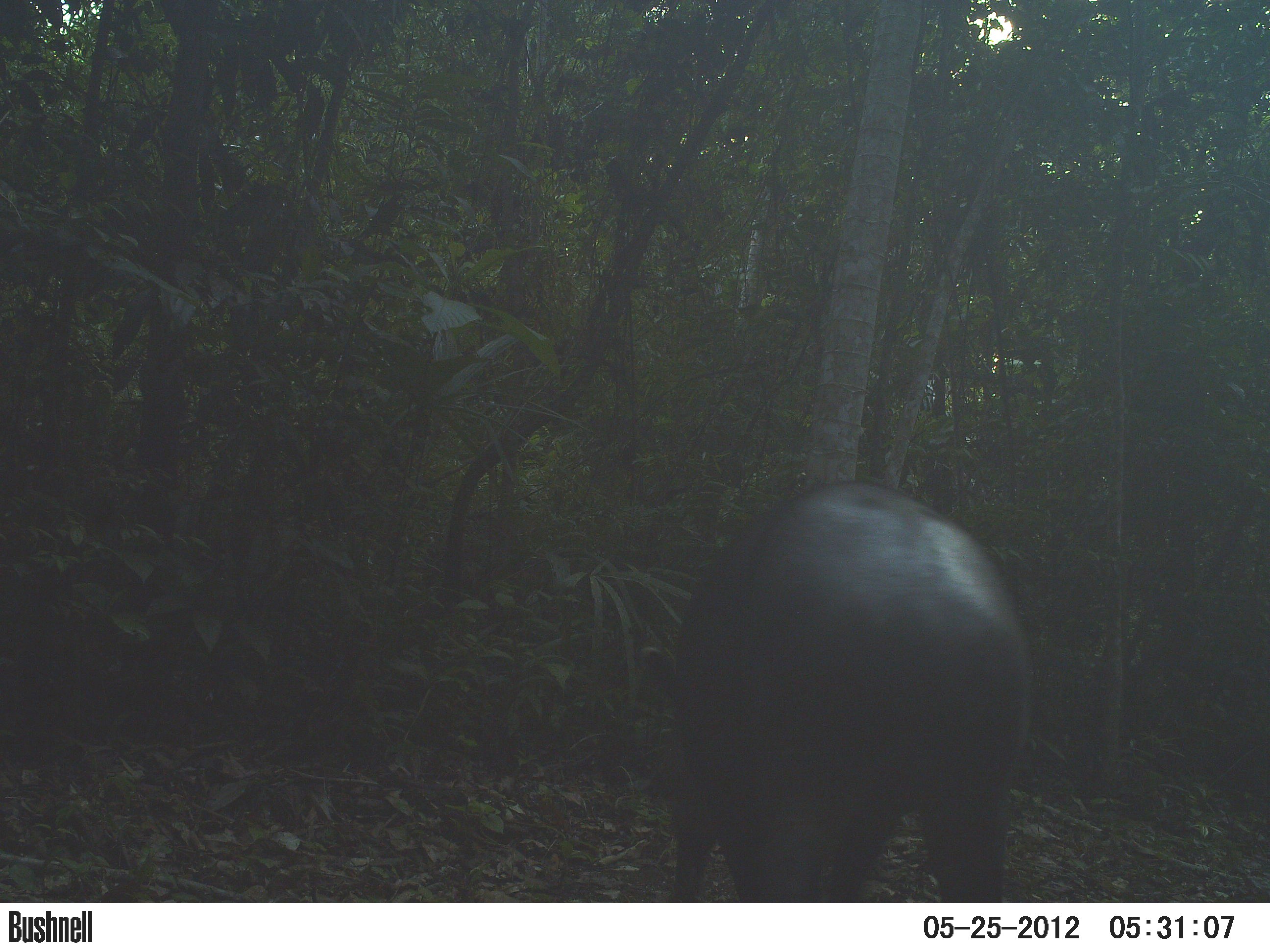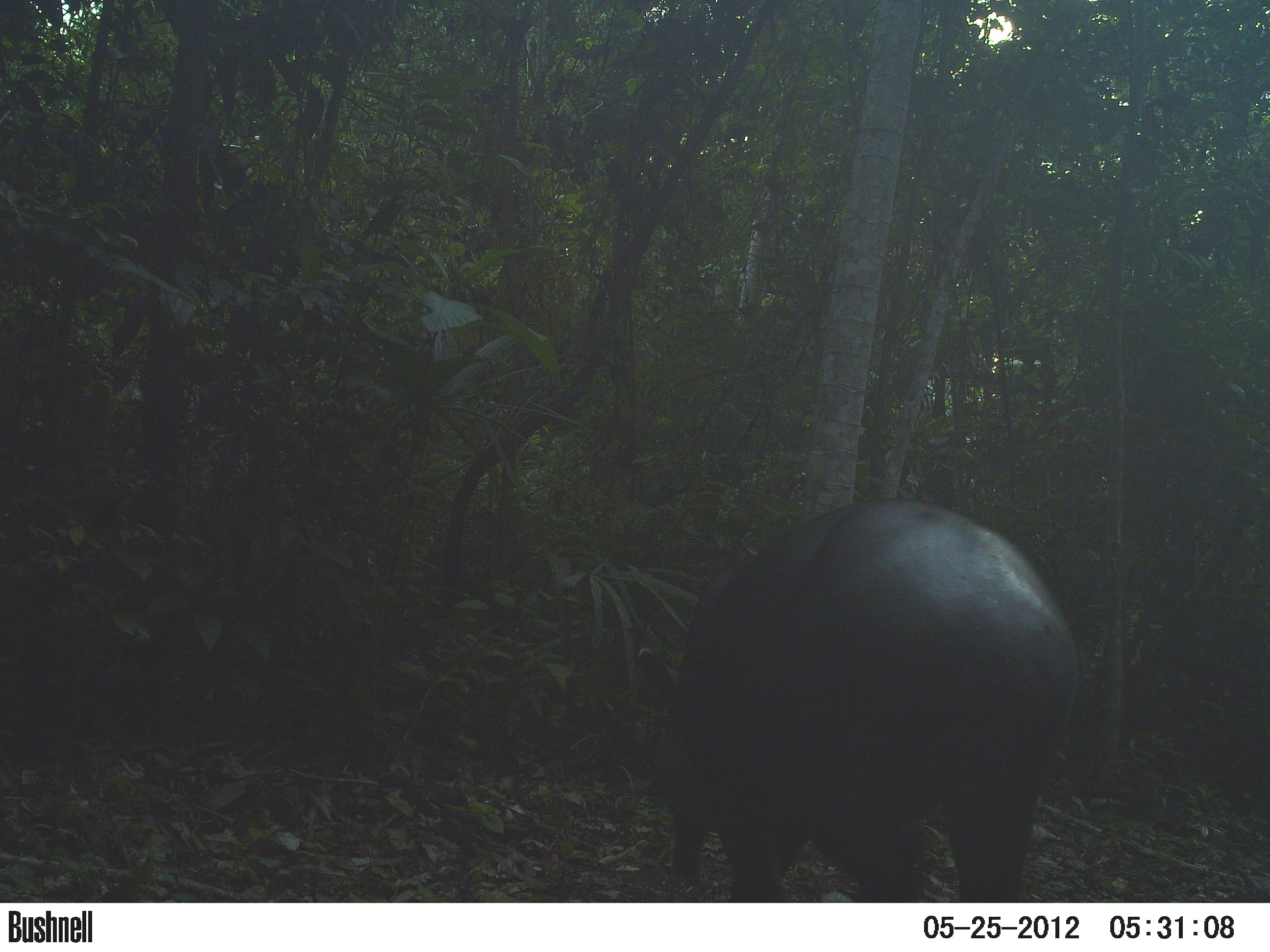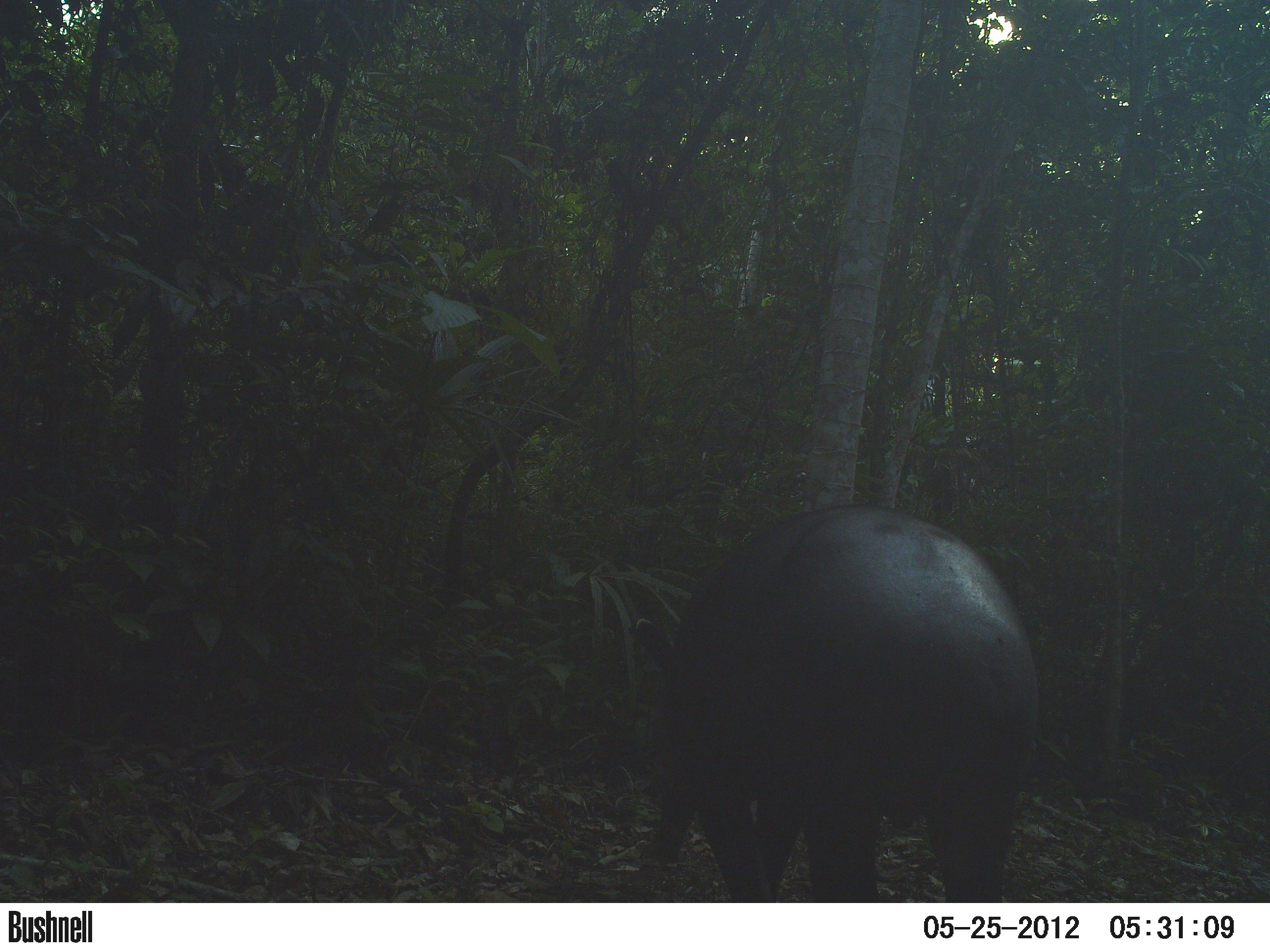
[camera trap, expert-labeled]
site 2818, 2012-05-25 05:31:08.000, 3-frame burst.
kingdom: Animalia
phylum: Chordata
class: Mammalia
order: Perissodactyla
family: Tapiridae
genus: Tapirus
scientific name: Tapirus bairdii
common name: baird's tapir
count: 1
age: adult